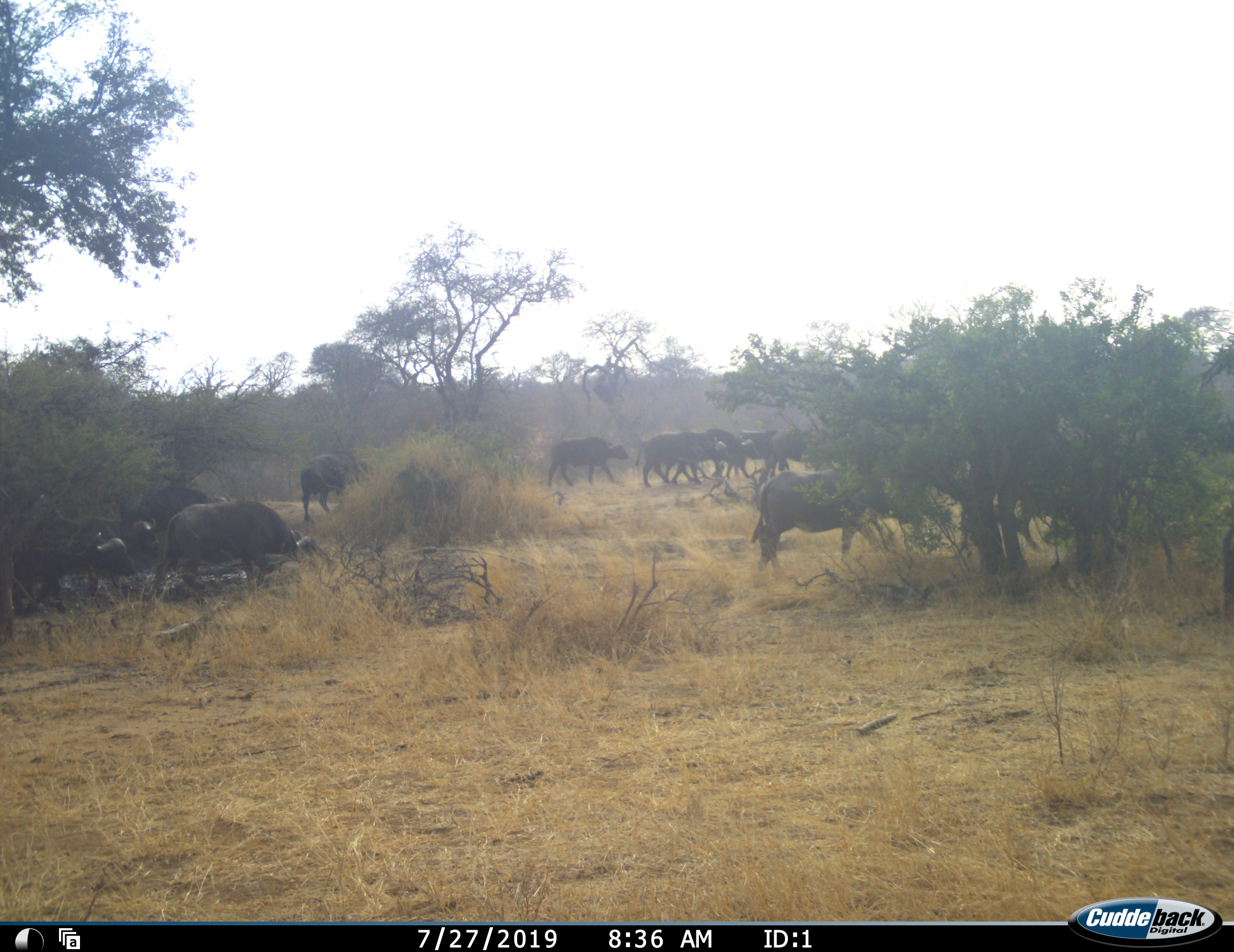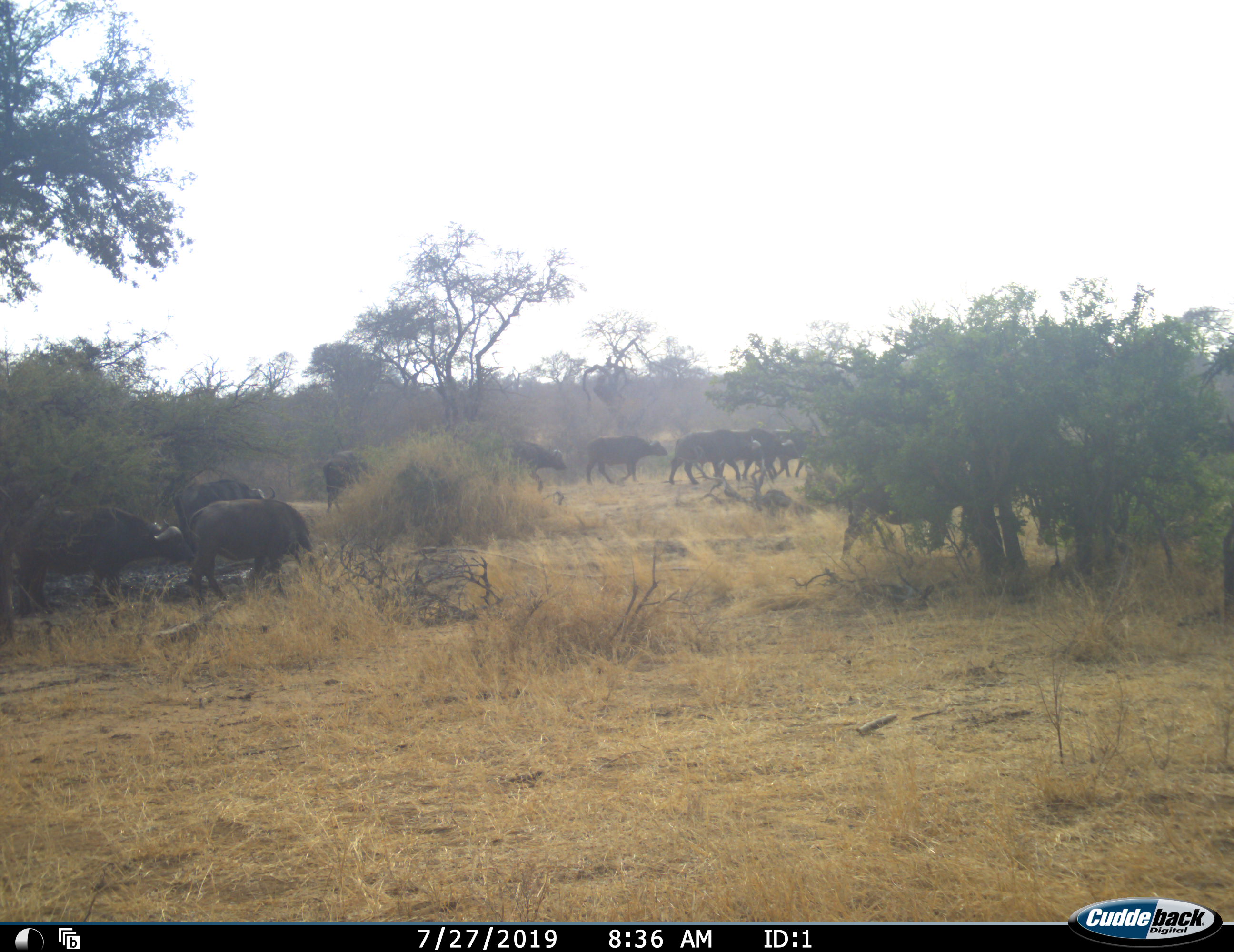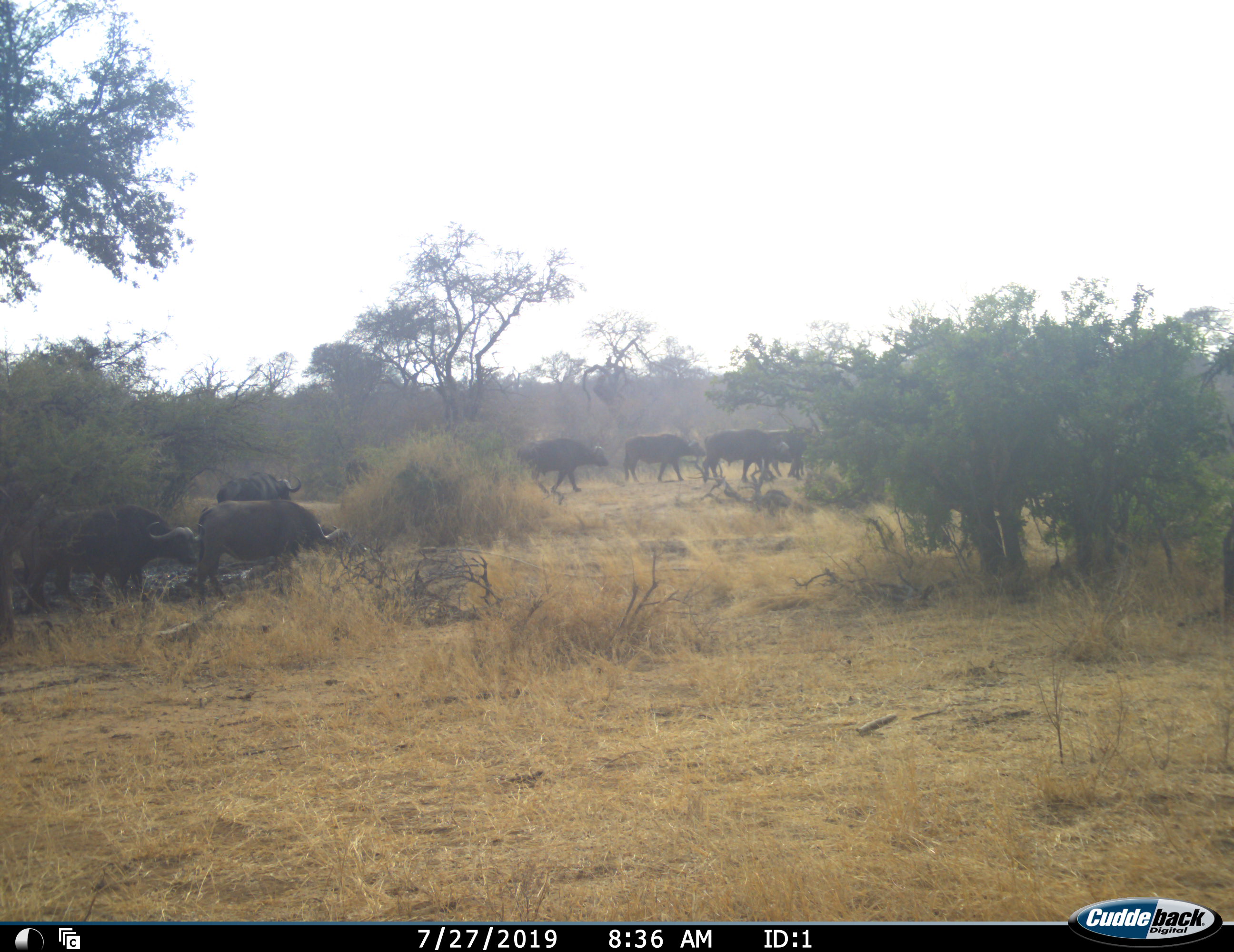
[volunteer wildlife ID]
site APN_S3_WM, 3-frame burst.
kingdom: Animalia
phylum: Chordata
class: Mammalia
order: Artiodactyla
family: Bovidae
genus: Syncerus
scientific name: Syncerus caffer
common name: african buffalo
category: buffalo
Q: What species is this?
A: Buffalo (african buffalo) (Syncerus caffer).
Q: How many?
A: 11-50.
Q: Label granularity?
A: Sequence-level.